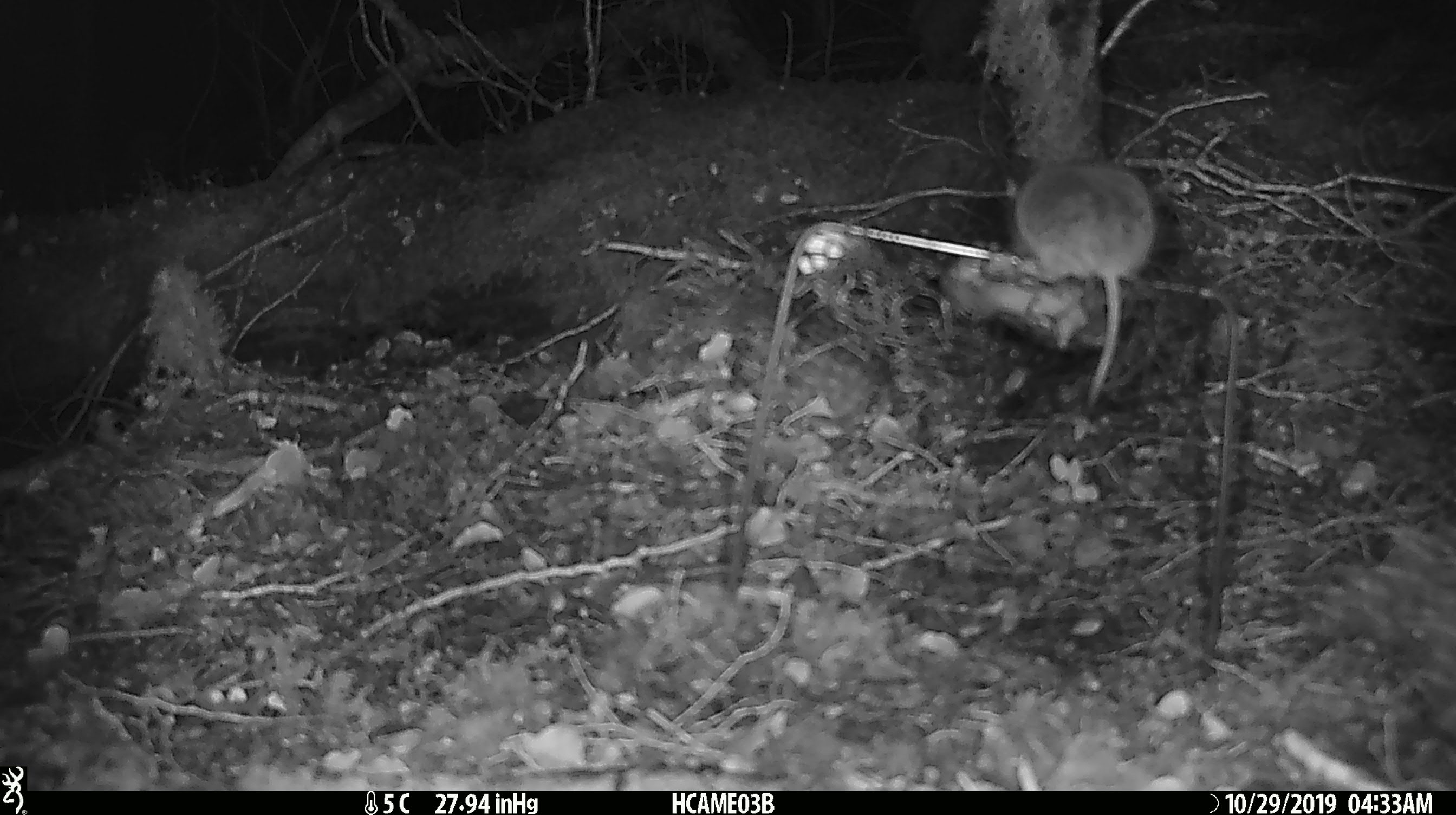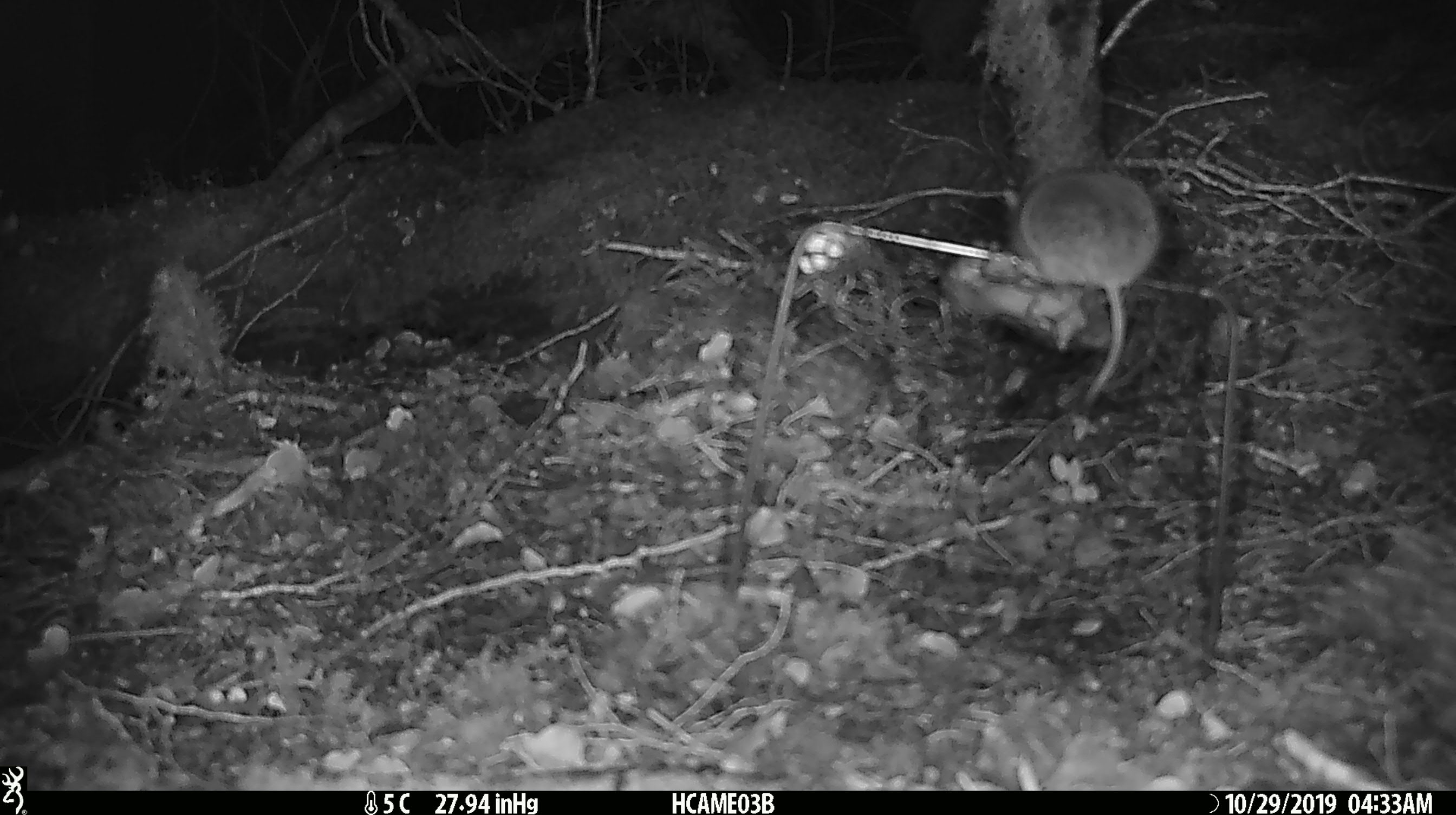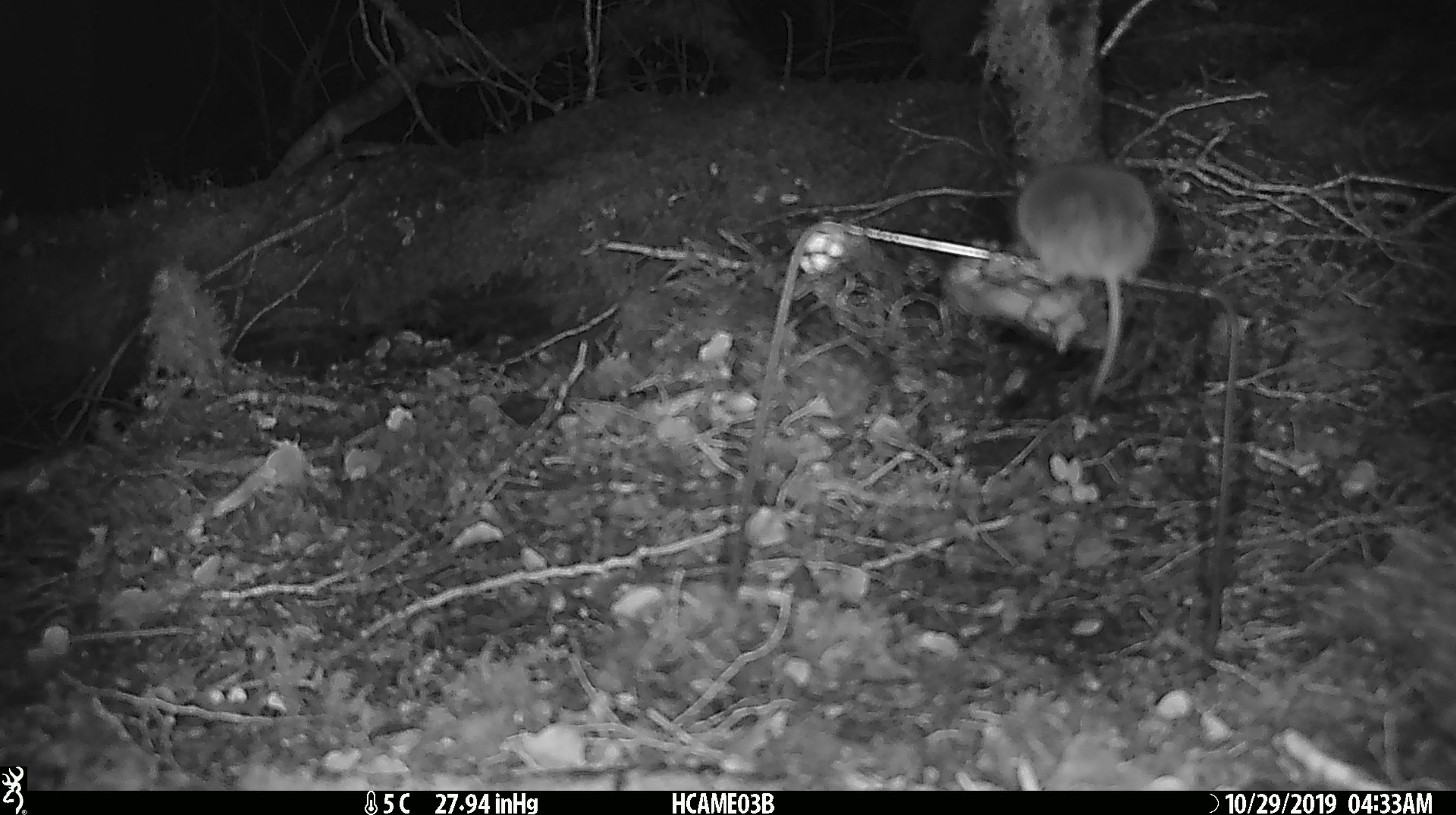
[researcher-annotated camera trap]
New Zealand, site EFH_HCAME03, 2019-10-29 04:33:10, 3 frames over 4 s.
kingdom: Animalia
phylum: Chordata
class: Mammalia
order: Rodentia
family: Muridae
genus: Mus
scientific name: Mus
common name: mouse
Mouse (Mus).